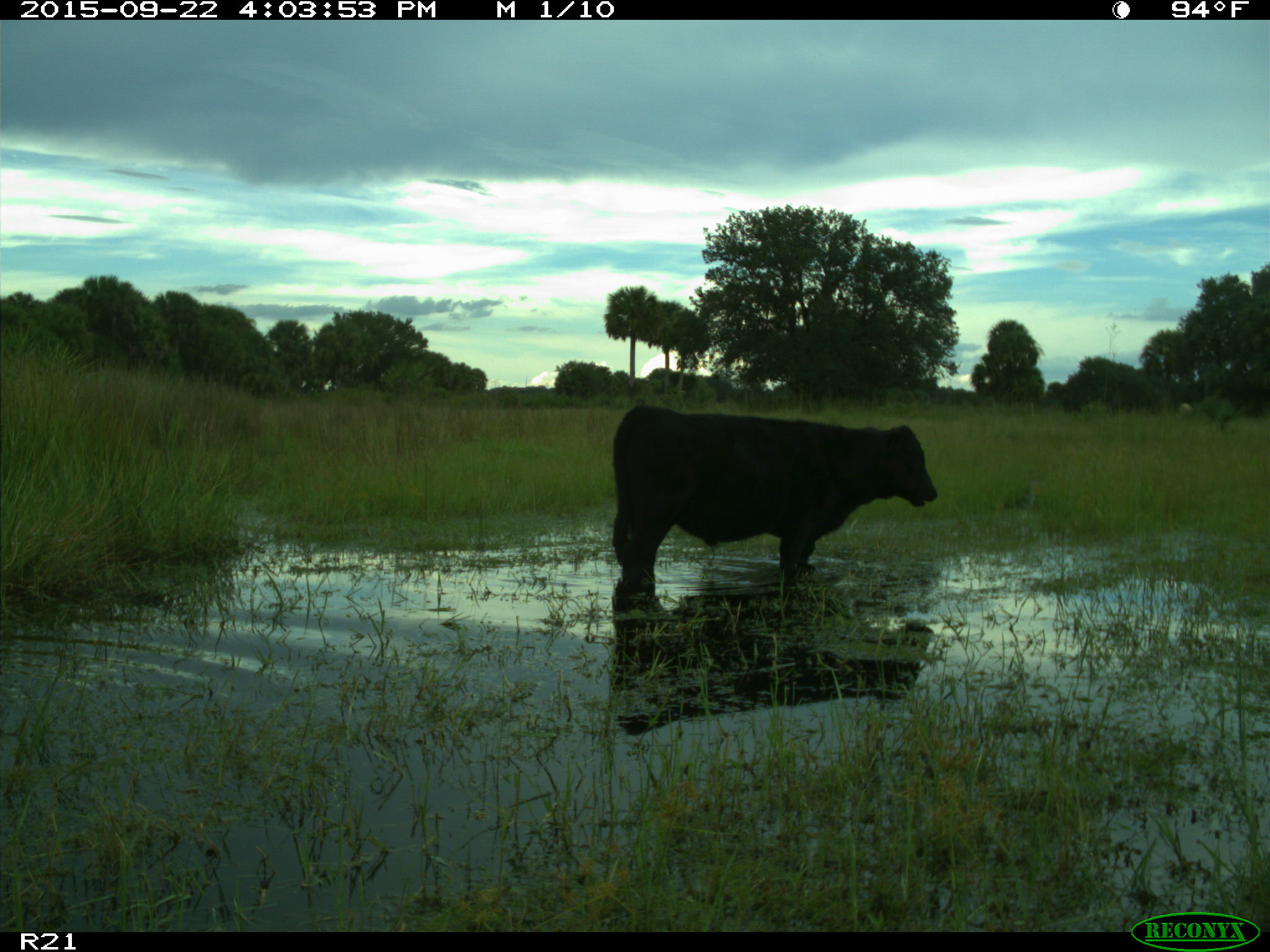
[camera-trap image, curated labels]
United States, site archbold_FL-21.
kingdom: Animalia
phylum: Chordata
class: Mammalia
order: Artiodactyla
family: Bovidae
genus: Bos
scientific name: Bos taurus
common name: domestic cow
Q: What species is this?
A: Bos taurus (domestic cow).